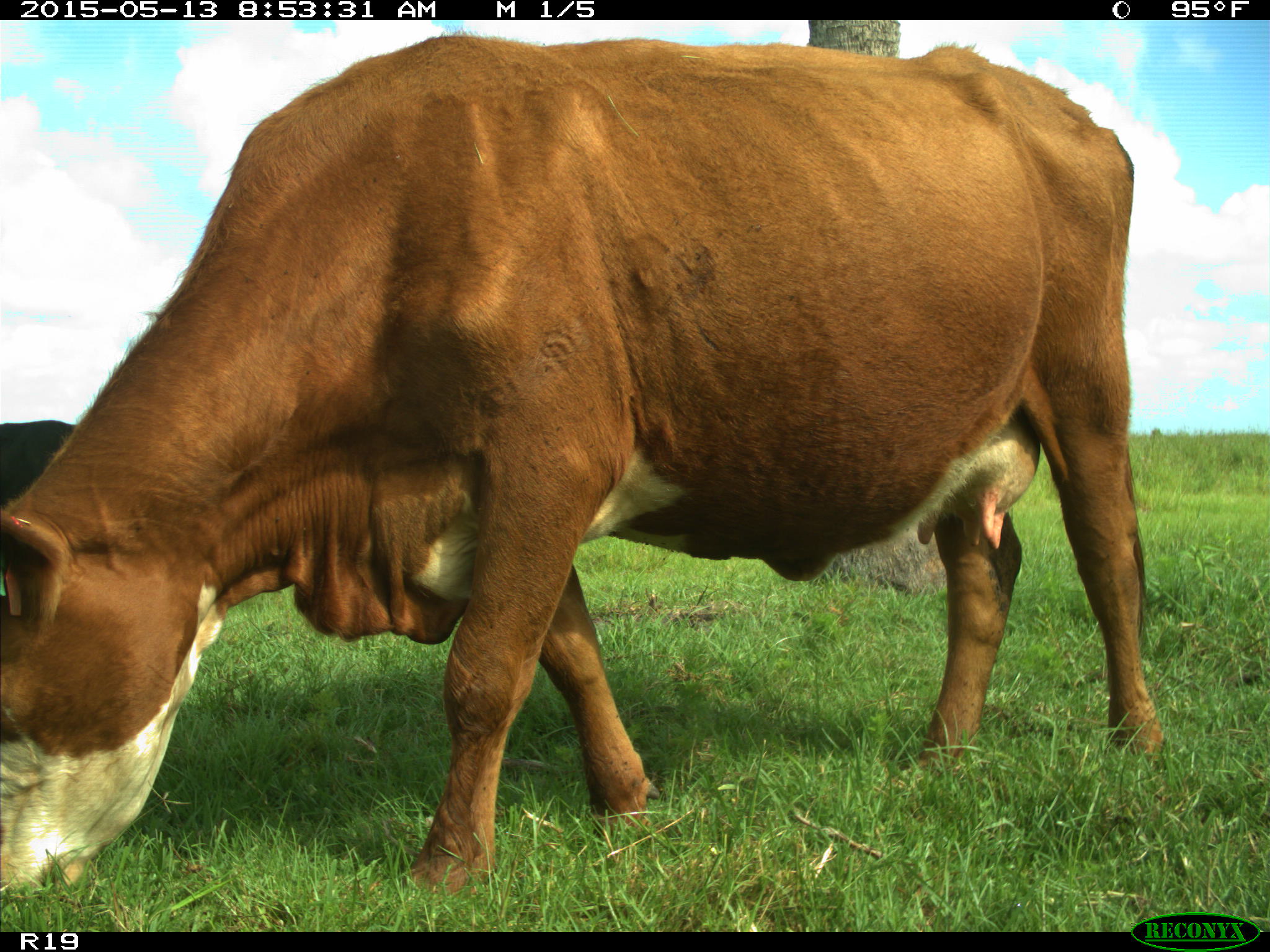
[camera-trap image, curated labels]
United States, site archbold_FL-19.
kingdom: Animalia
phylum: Chordata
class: Mammalia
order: Artiodactyla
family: Bovidae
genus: Bos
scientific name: Bos taurus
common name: domestic cow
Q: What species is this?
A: Bos taurus (domestic cow).